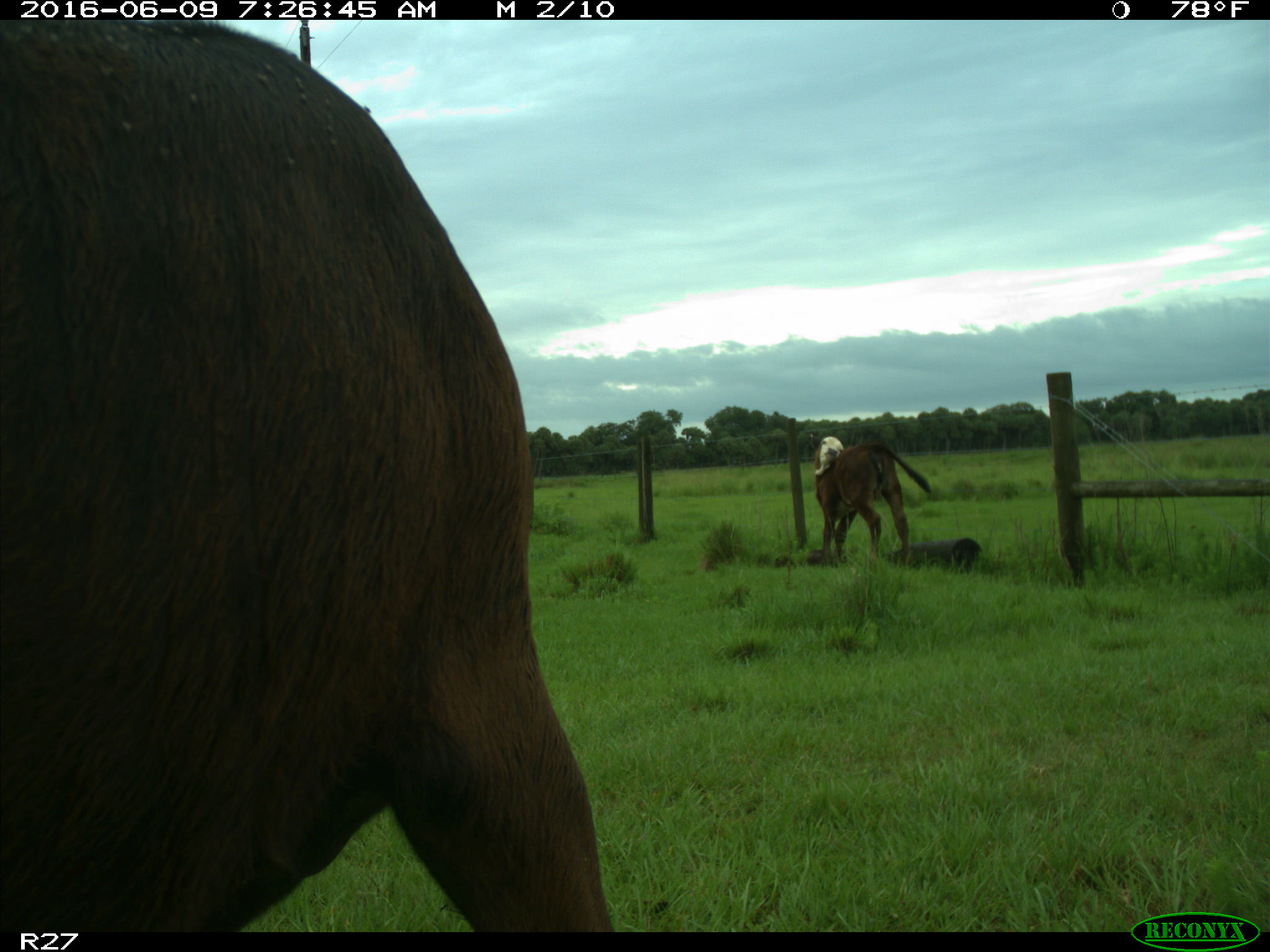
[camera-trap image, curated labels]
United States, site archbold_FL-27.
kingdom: Animalia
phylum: Chordata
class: Mammalia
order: Artiodactyla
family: Bovidae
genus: Bos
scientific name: Bos taurus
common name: domestic cow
Bos taurus (domestic cow).